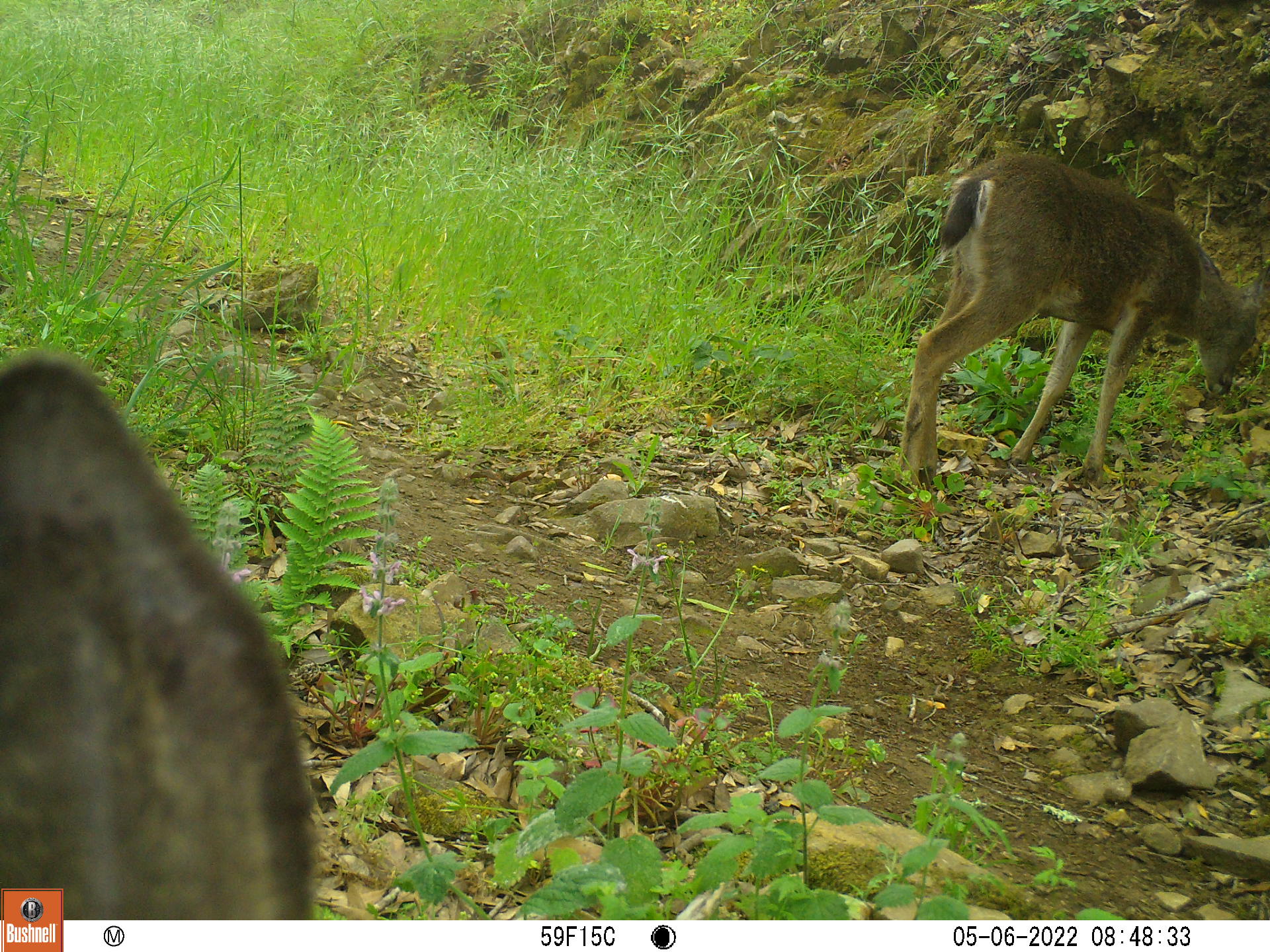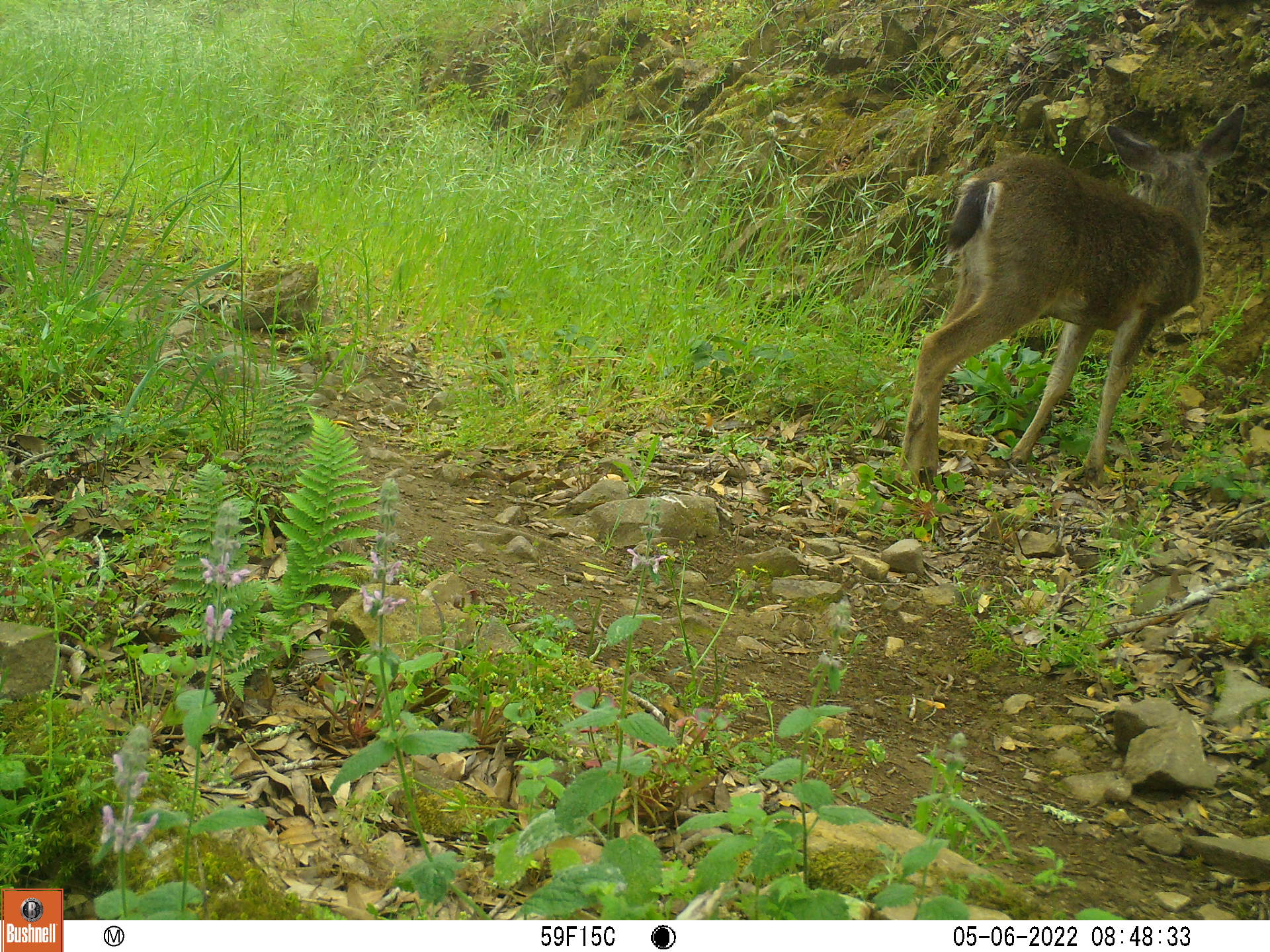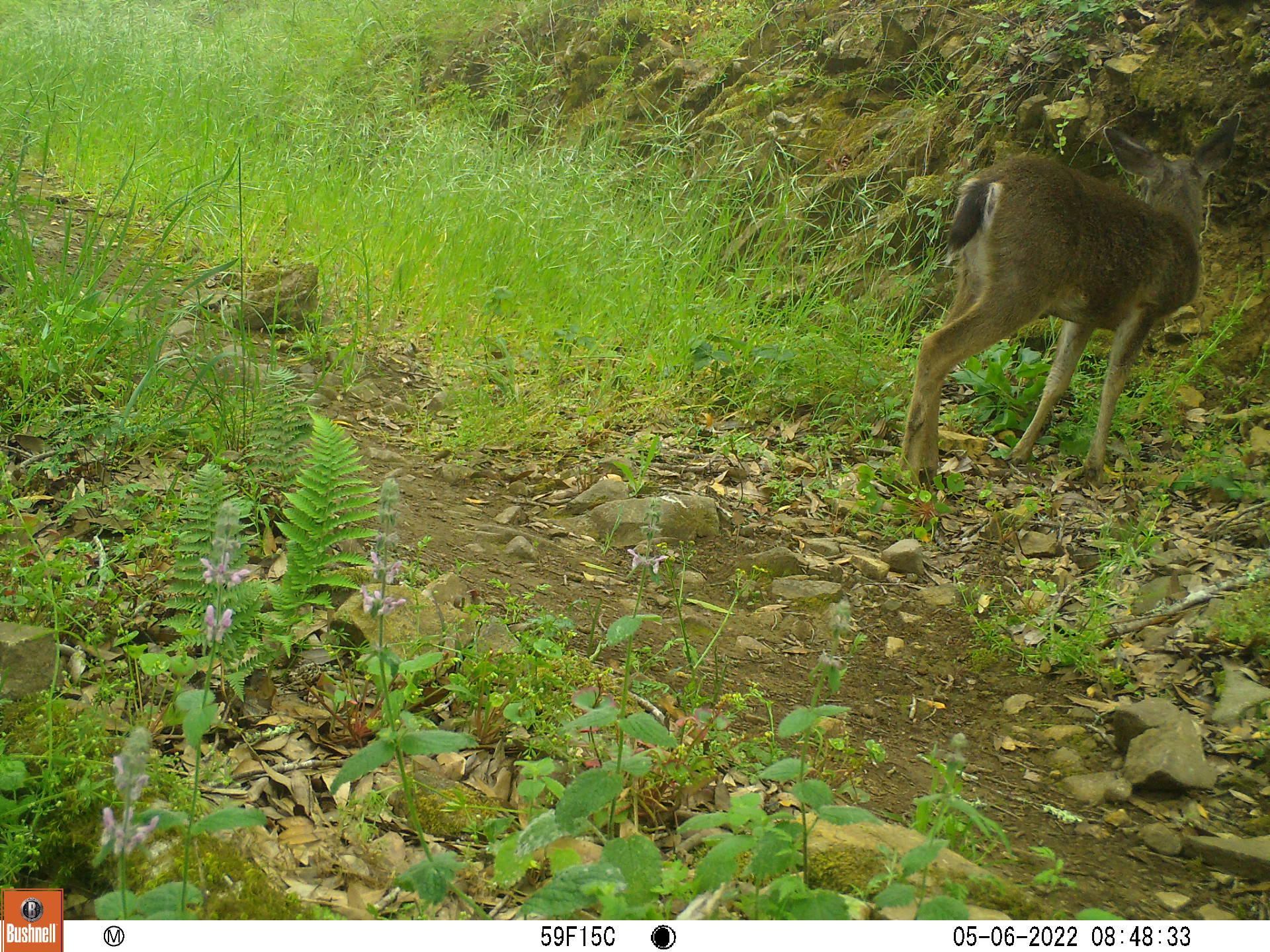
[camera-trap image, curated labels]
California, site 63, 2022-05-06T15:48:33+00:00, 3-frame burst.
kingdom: Animalia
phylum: Chordata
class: Mammalia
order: Artiodactyla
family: Cervidae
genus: Odocoileus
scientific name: Odocoileus hemionus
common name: mule deer